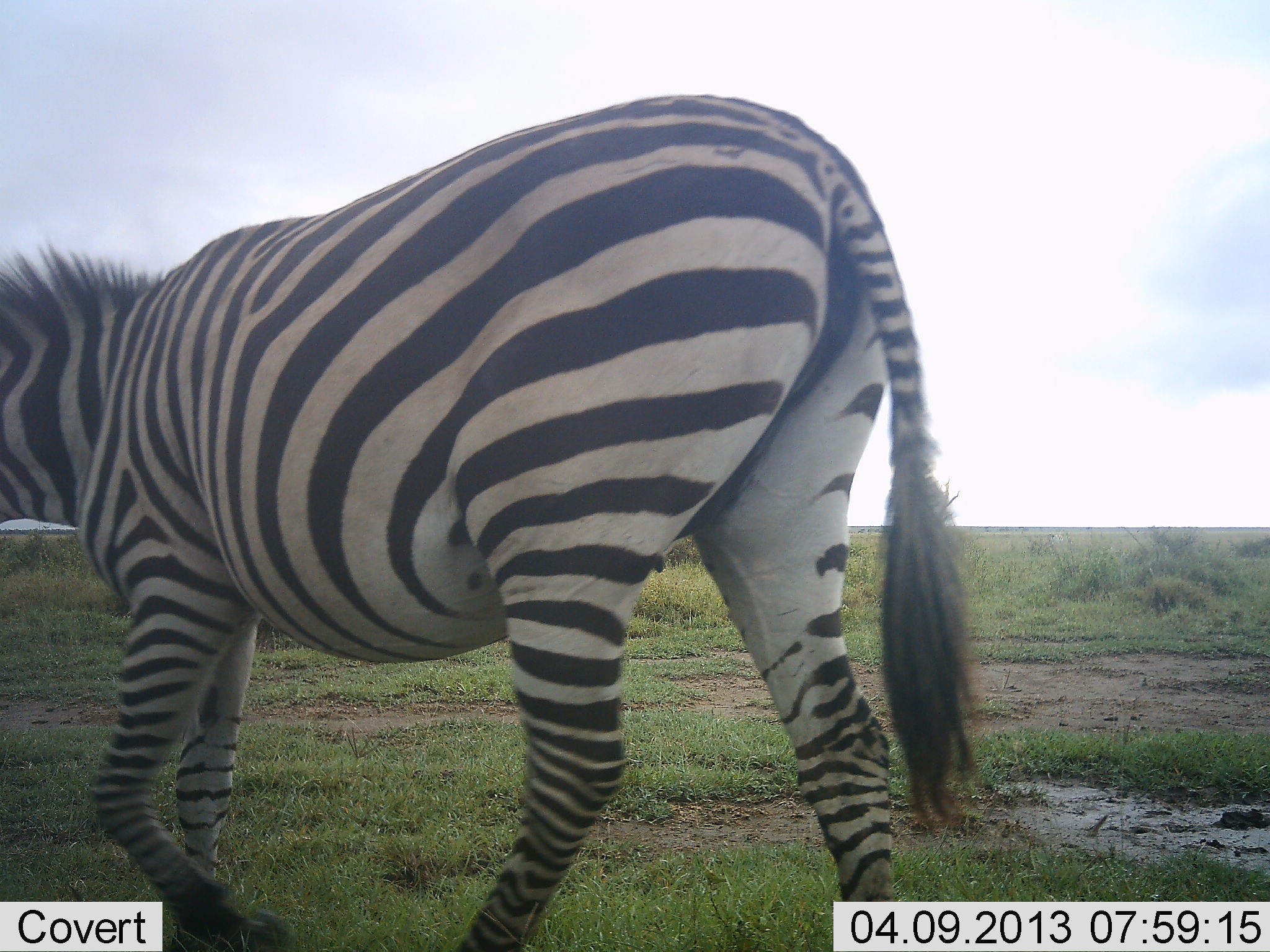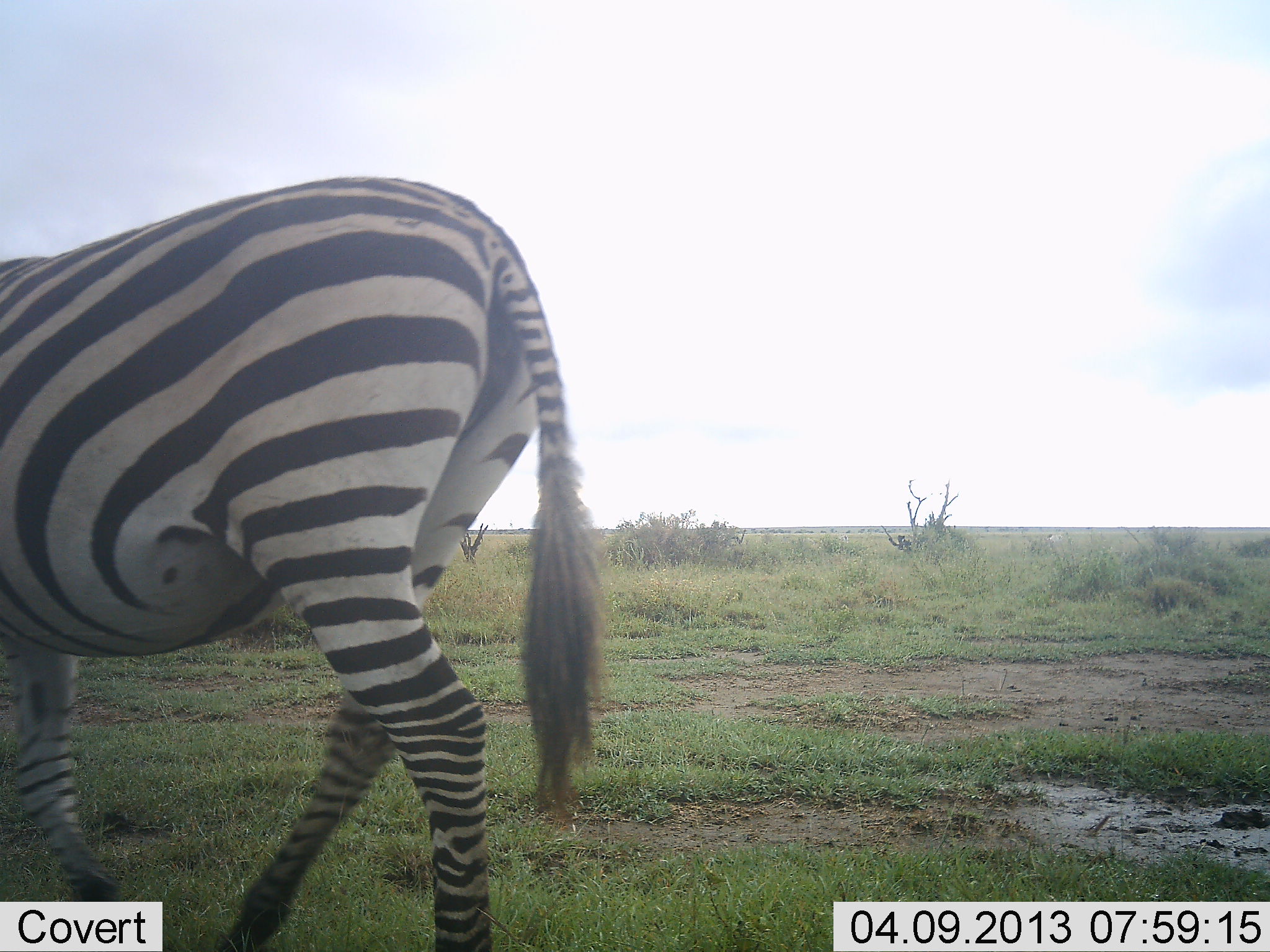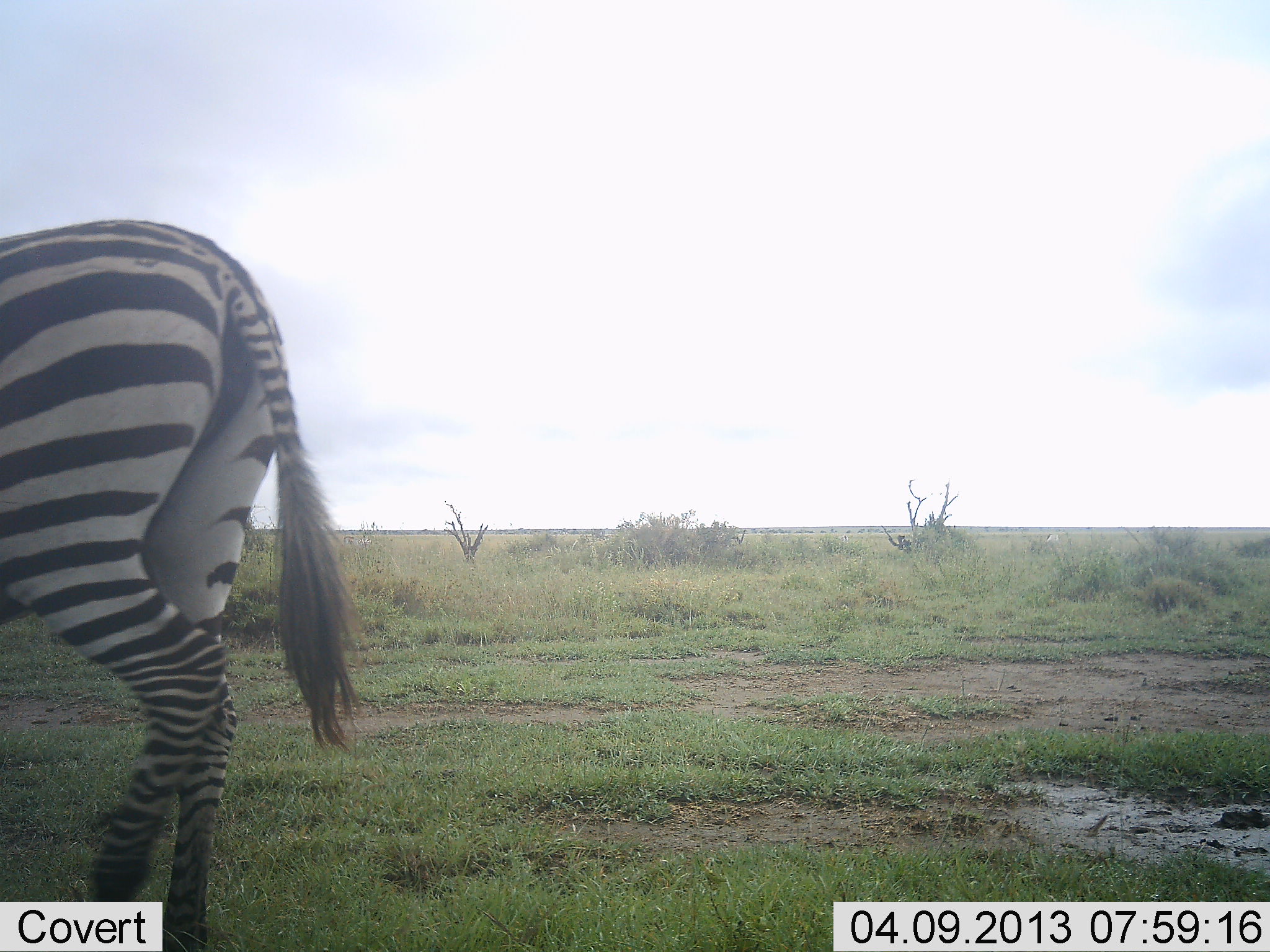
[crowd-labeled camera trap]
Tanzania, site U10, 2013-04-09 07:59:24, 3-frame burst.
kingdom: Animalia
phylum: Chordata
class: Mammalia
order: Perissodactyla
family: Equidae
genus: Equus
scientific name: Equus quagga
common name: plains zebra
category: zebra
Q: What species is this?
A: Zebra (plains zebra) (Equus quagga).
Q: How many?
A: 1.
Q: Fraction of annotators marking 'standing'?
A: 0%.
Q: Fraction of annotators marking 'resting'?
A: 0%.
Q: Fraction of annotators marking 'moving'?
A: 100%.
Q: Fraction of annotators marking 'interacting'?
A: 0%.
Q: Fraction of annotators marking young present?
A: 0%.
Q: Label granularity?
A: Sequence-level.